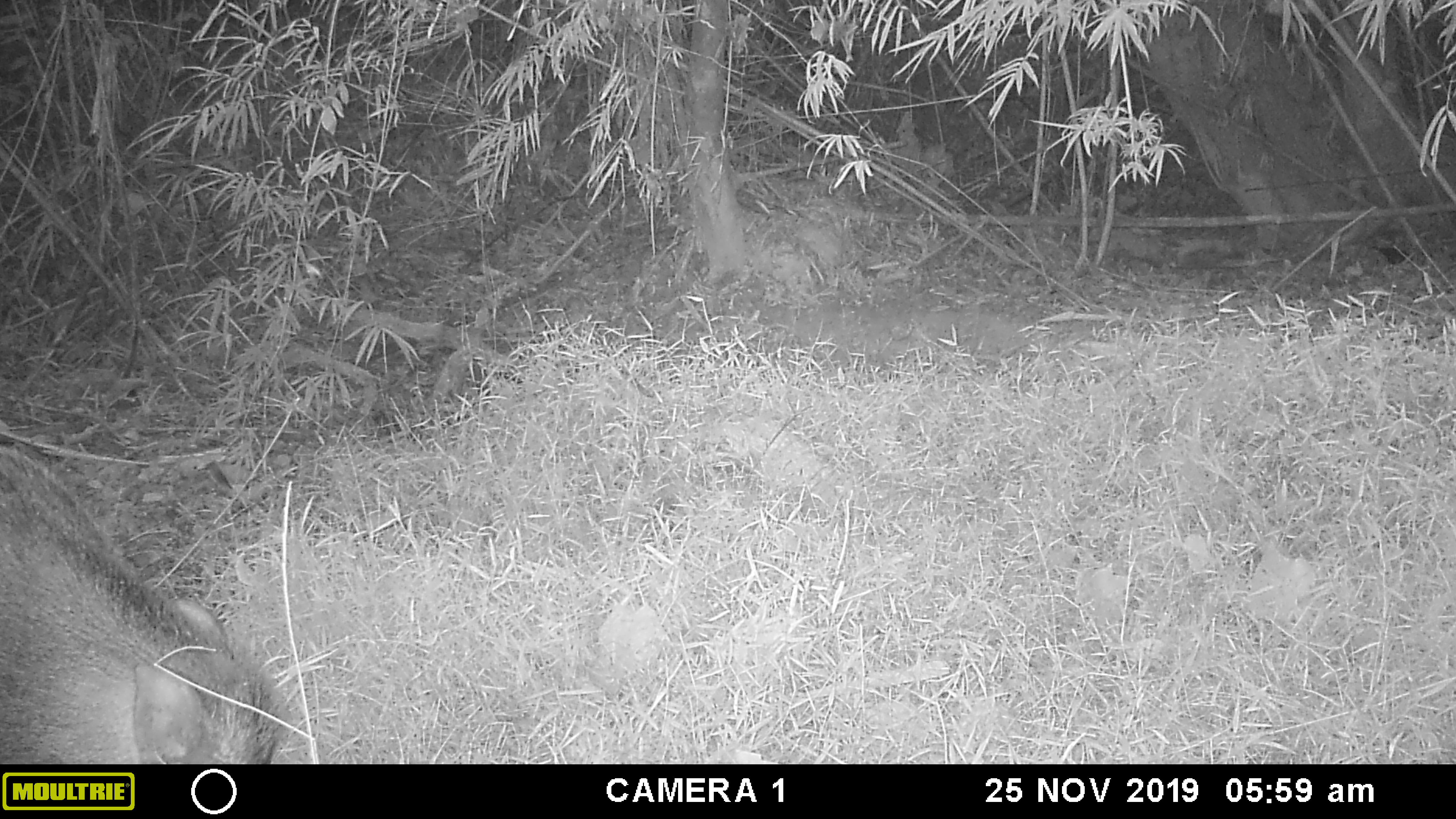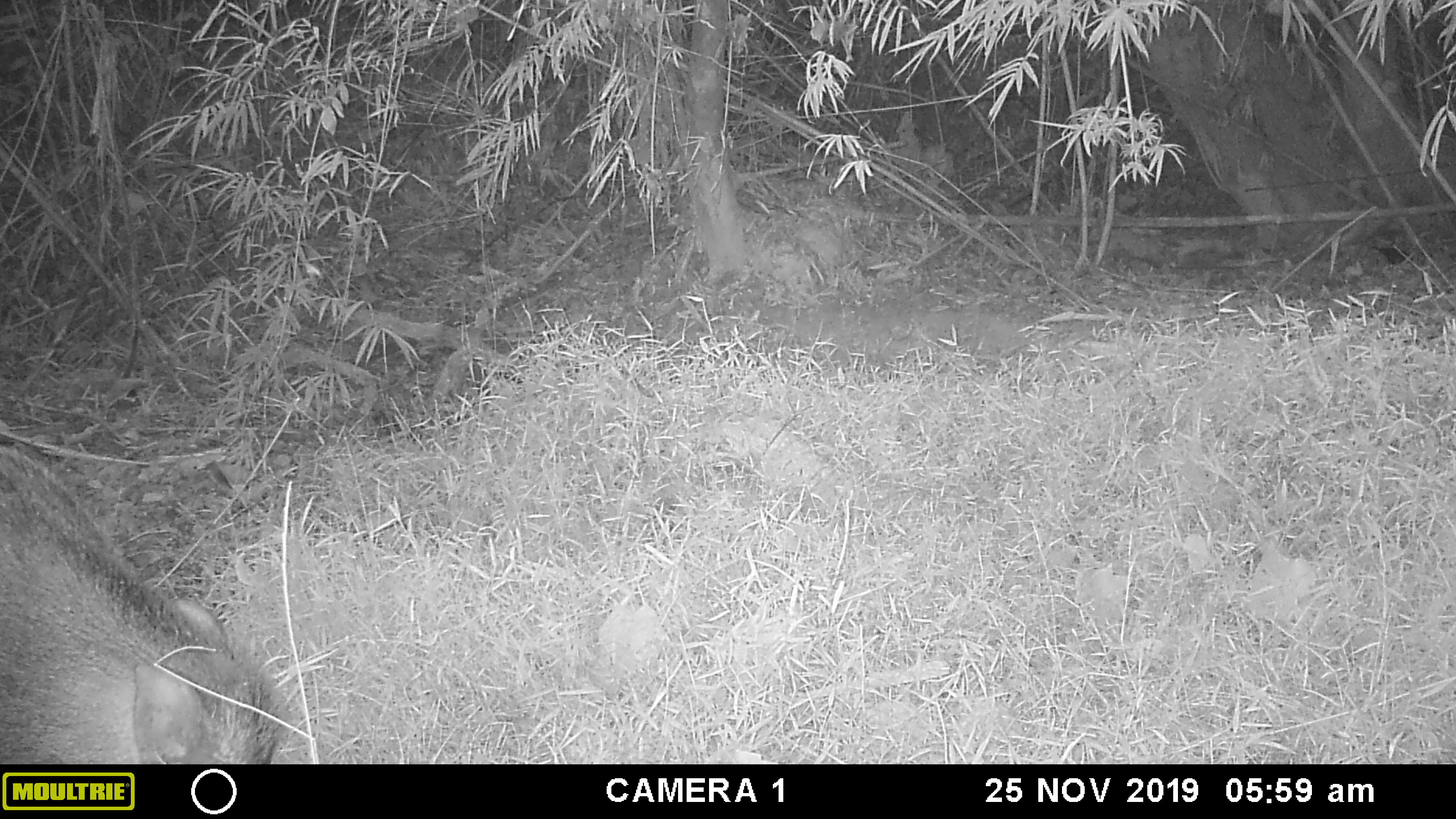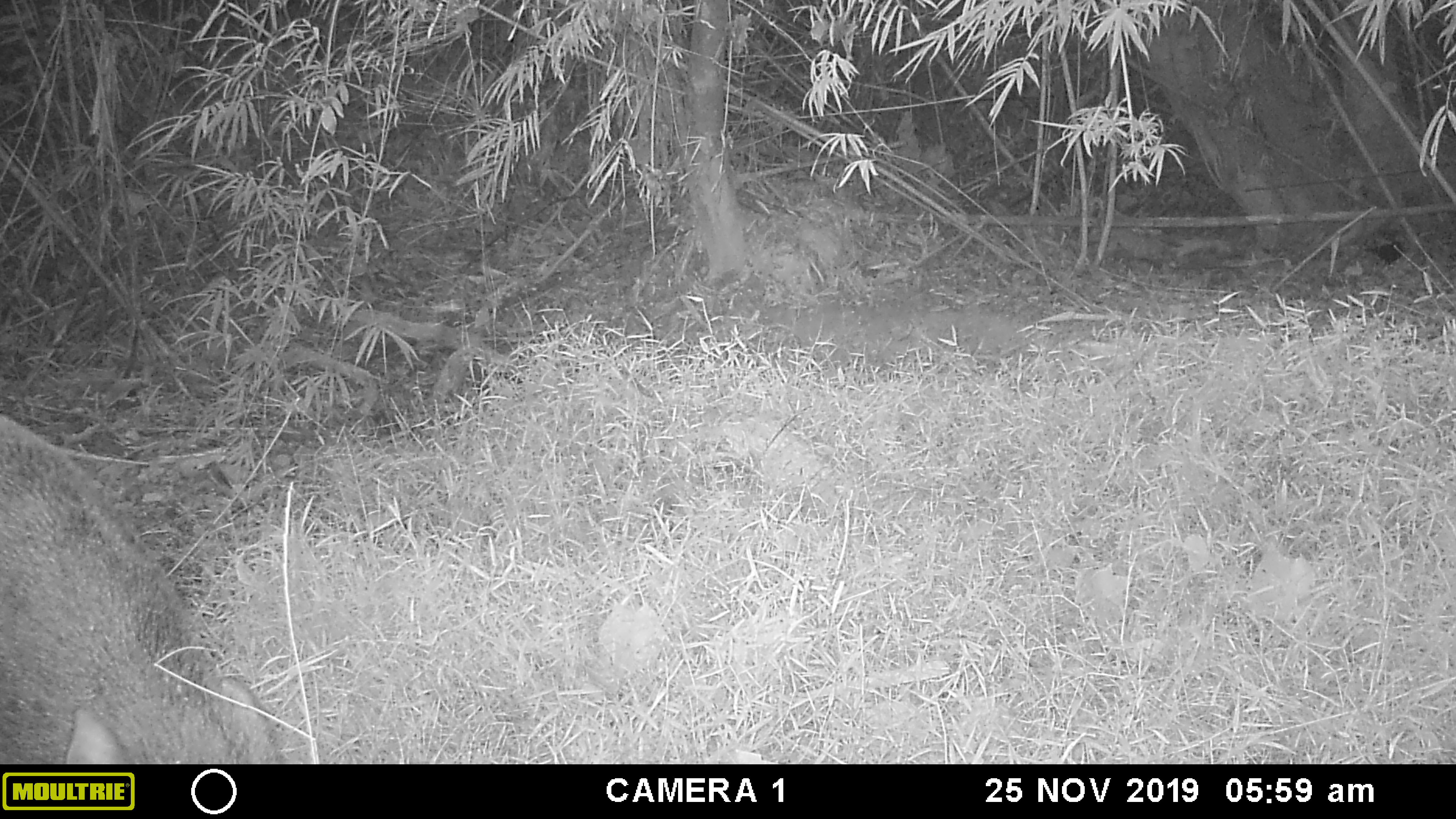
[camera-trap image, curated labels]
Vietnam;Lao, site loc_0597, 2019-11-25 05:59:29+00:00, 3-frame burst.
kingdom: Animalia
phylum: Chordata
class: Aves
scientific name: Aves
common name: bird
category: unidentified bird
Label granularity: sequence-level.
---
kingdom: Animalia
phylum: Chordata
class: Mammalia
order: Artiodactyla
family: Suidae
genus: Sus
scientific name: Sus scrofa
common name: eurasian wild pig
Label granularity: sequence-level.